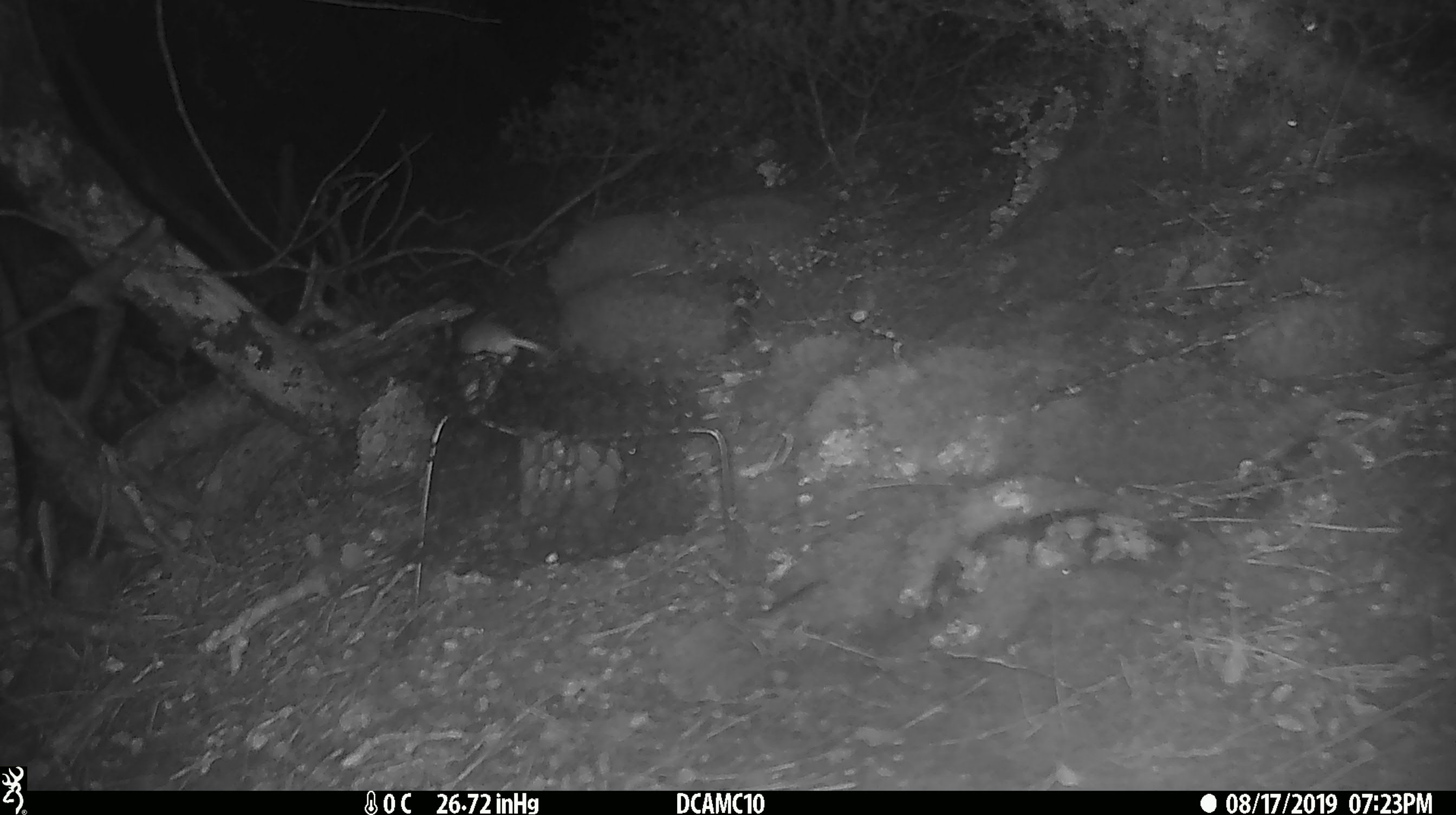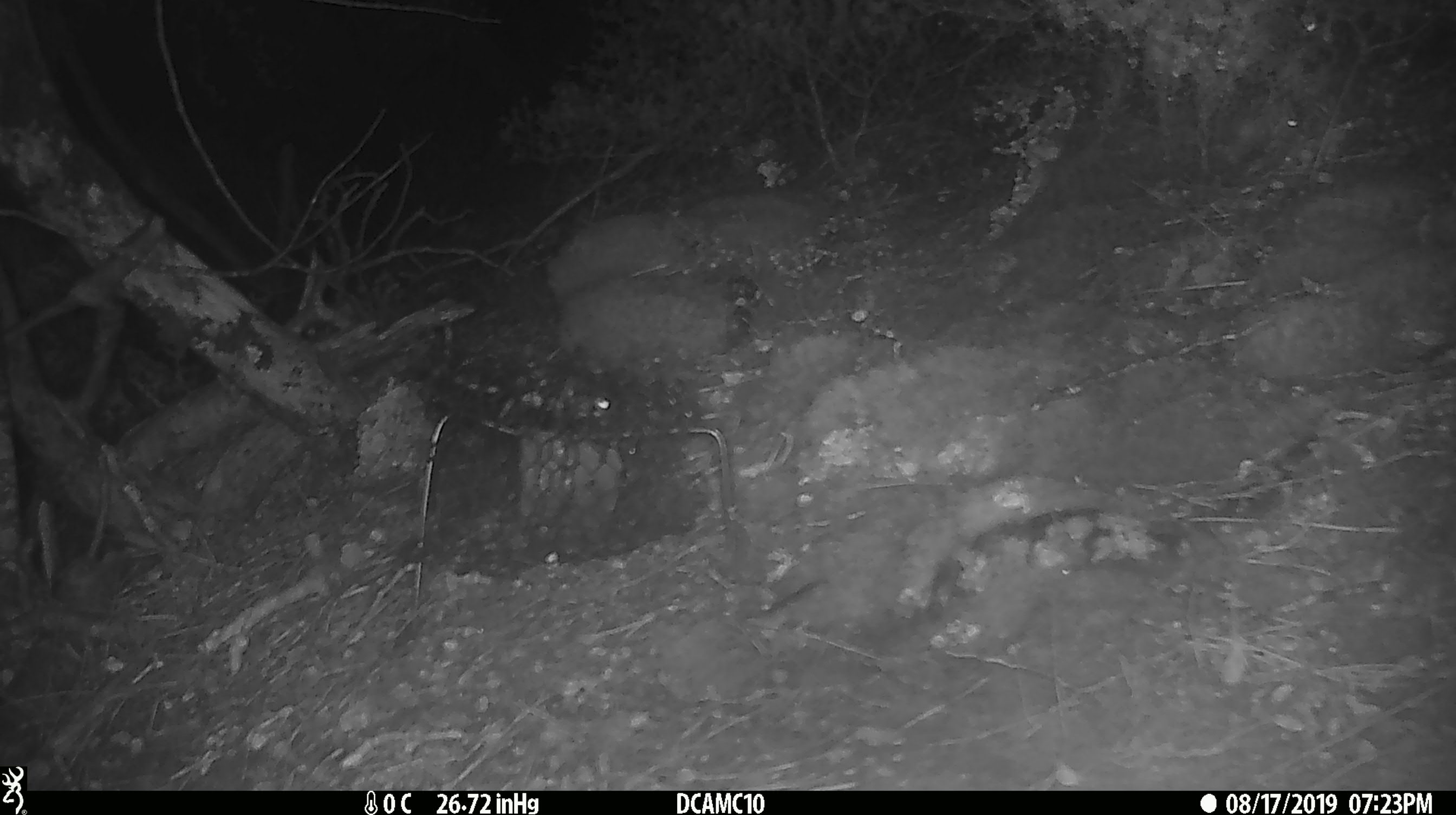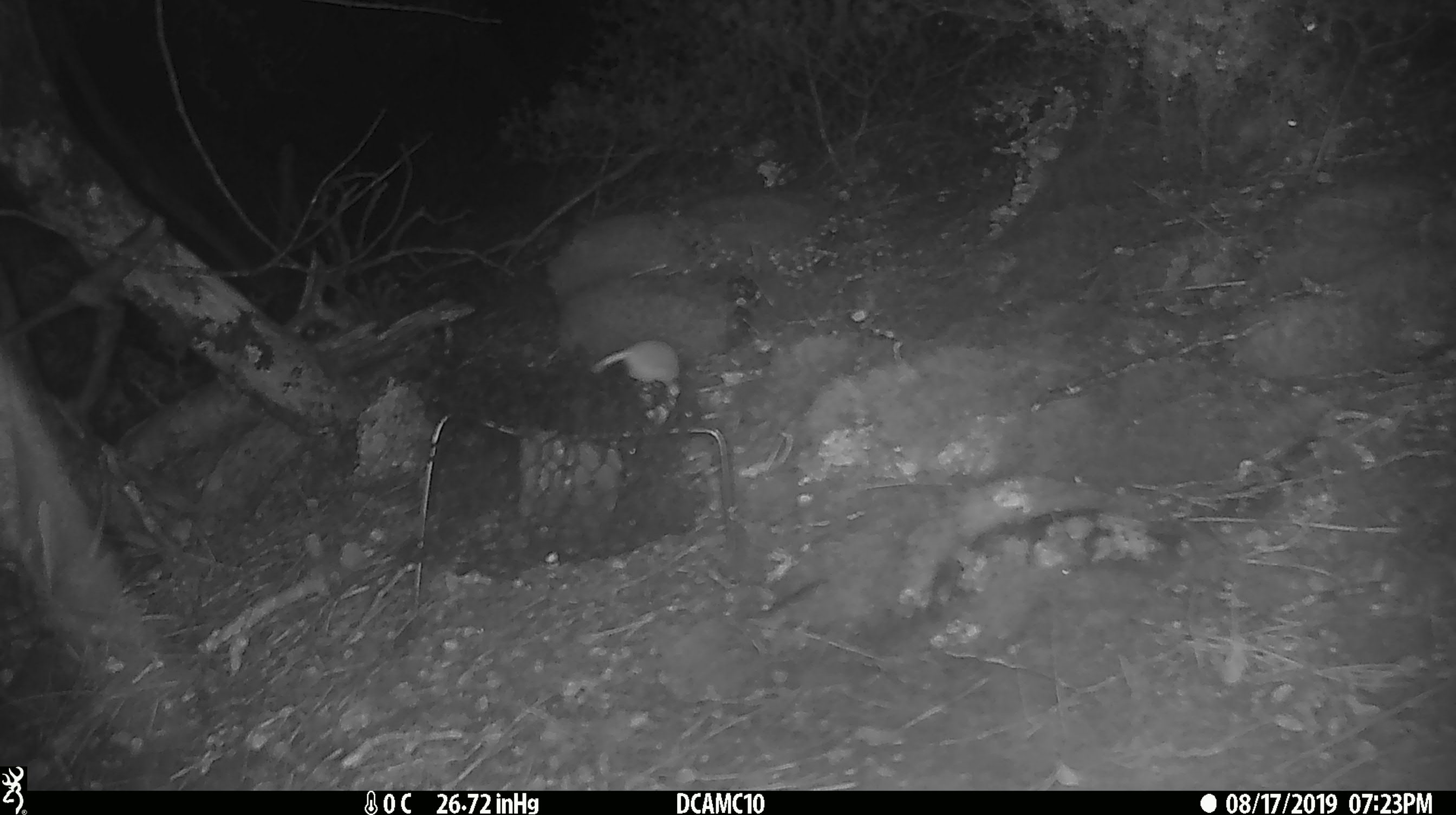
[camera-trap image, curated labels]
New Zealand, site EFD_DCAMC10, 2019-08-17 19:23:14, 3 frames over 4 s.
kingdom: Animalia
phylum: Chordata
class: Mammalia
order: Rodentia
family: Muridae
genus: Mus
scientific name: Mus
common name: mouse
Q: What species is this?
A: Mouse (Mus).